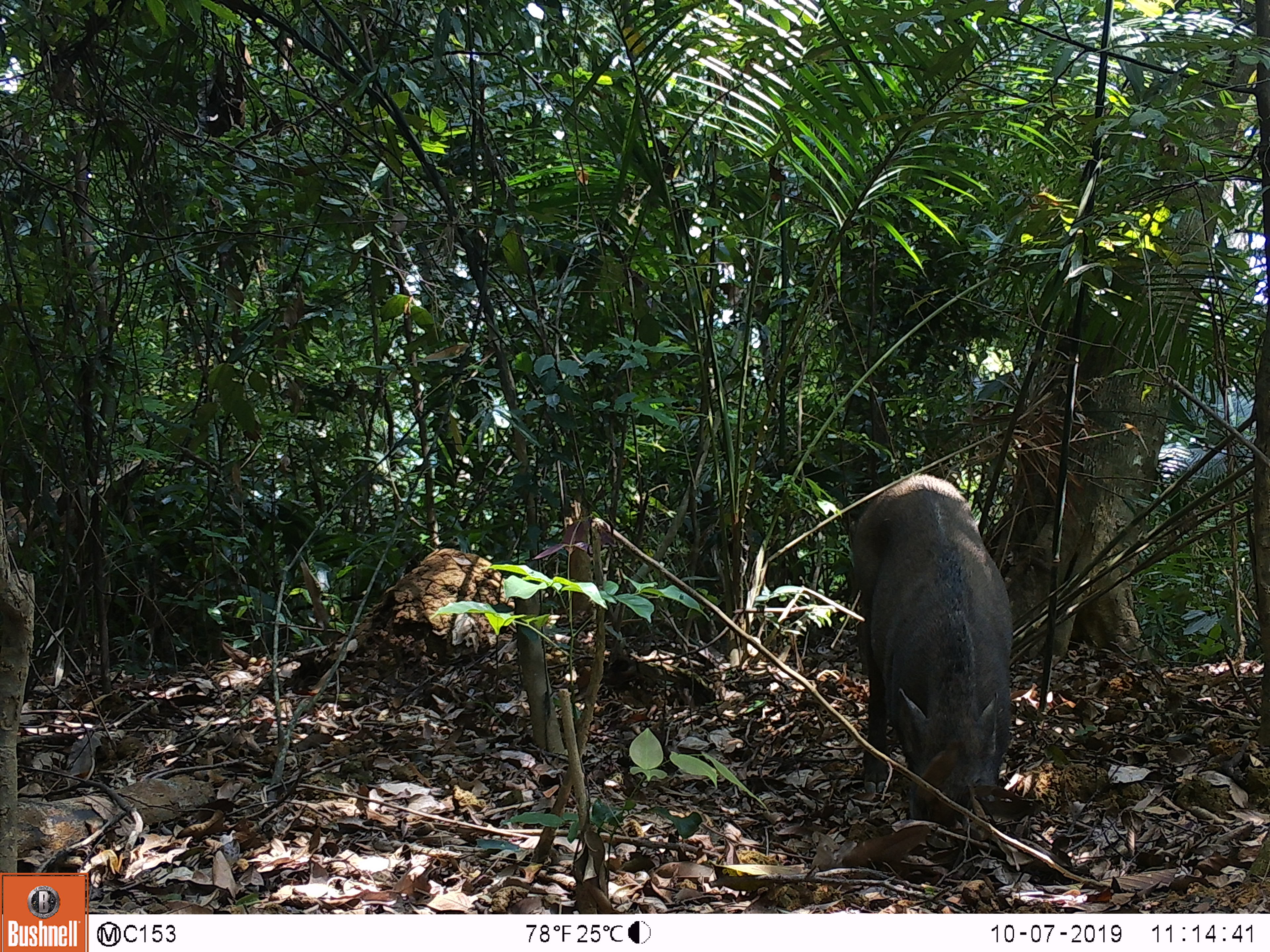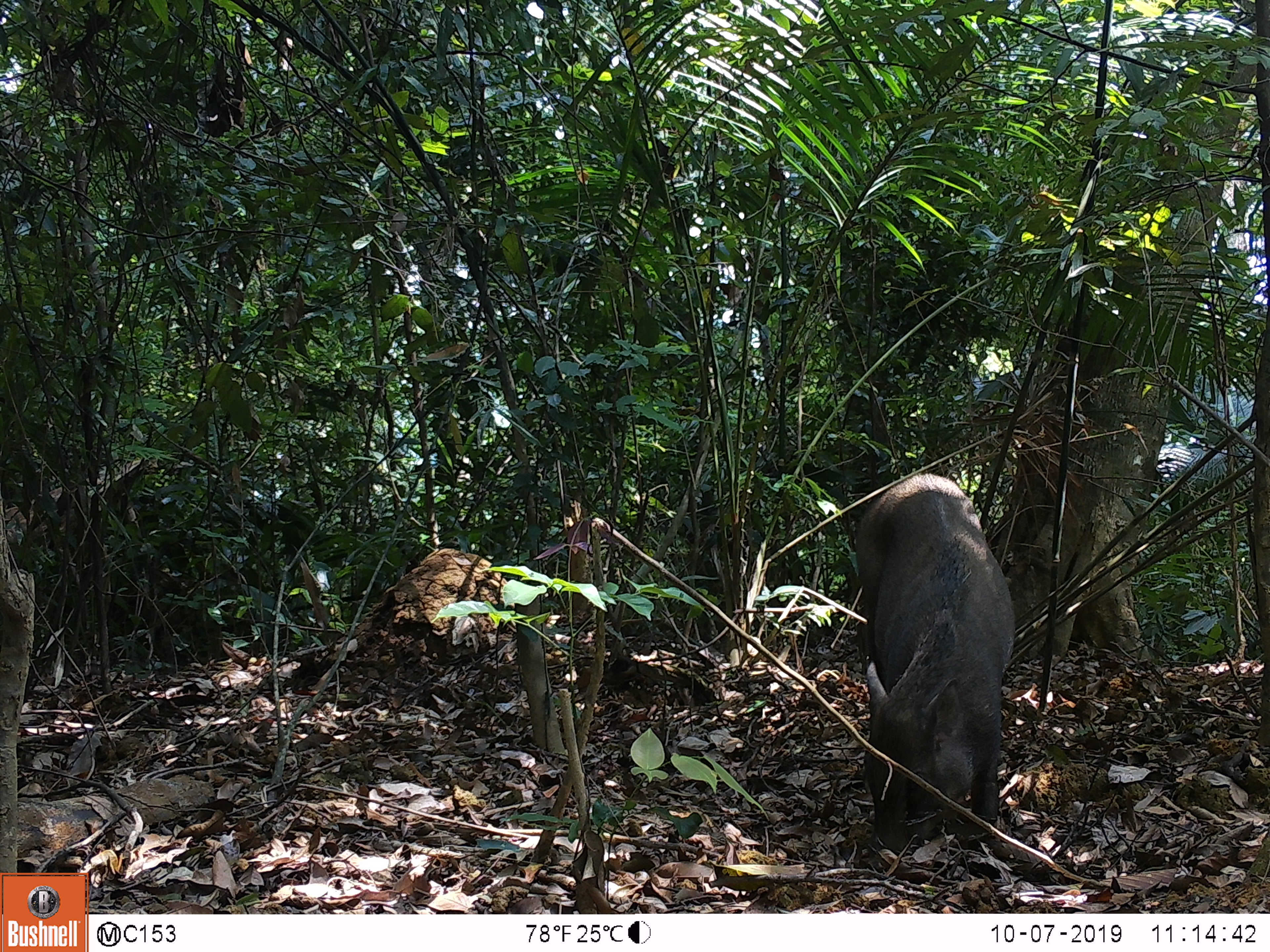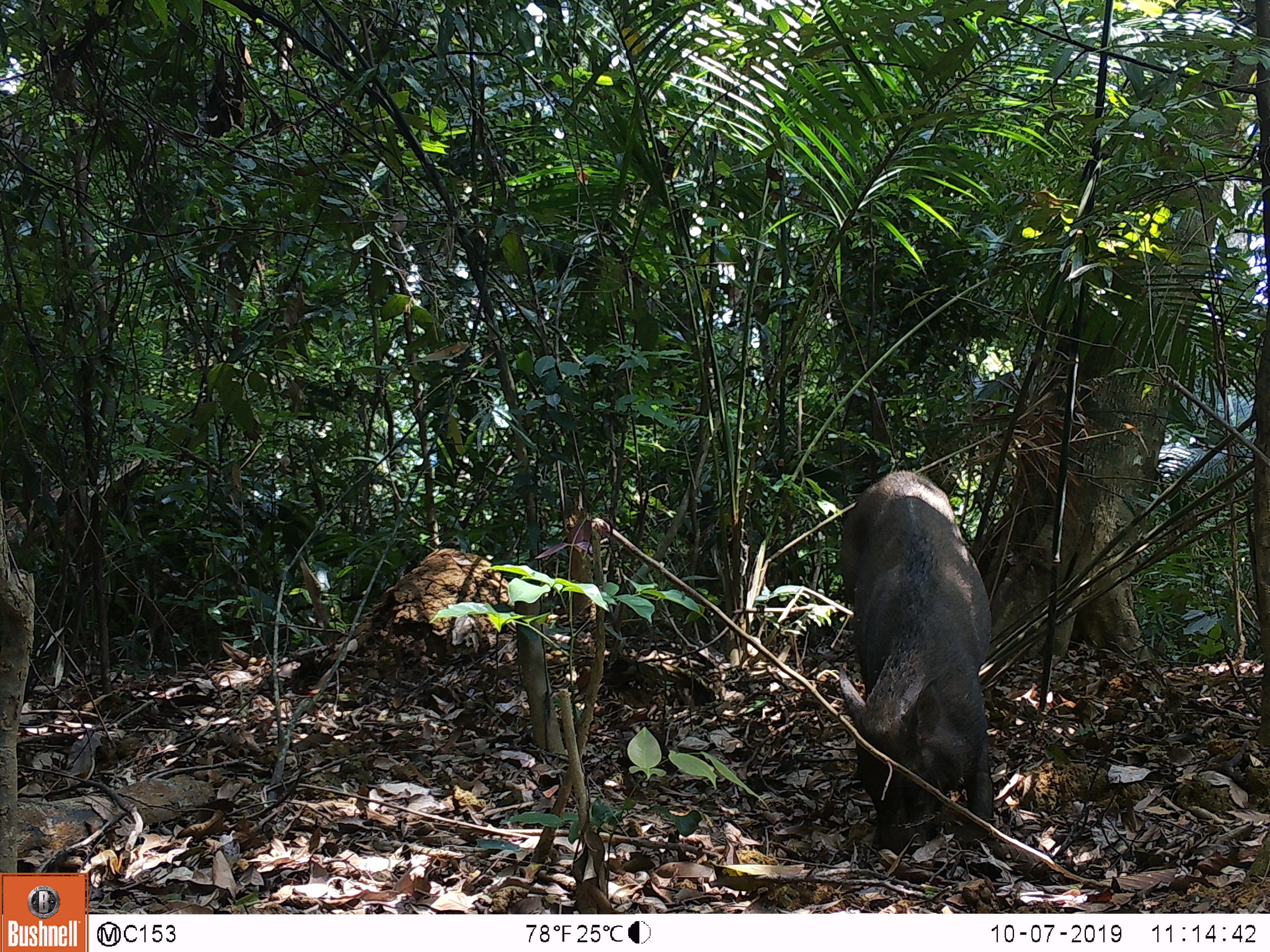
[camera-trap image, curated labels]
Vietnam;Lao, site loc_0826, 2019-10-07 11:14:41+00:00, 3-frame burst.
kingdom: Animalia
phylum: Chordata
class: Mammalia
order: Artiodactyla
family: Suidae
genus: Sus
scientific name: Sus scrofa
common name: eurasian wild pig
Eurasian wild pig (Sus scrofa). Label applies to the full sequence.